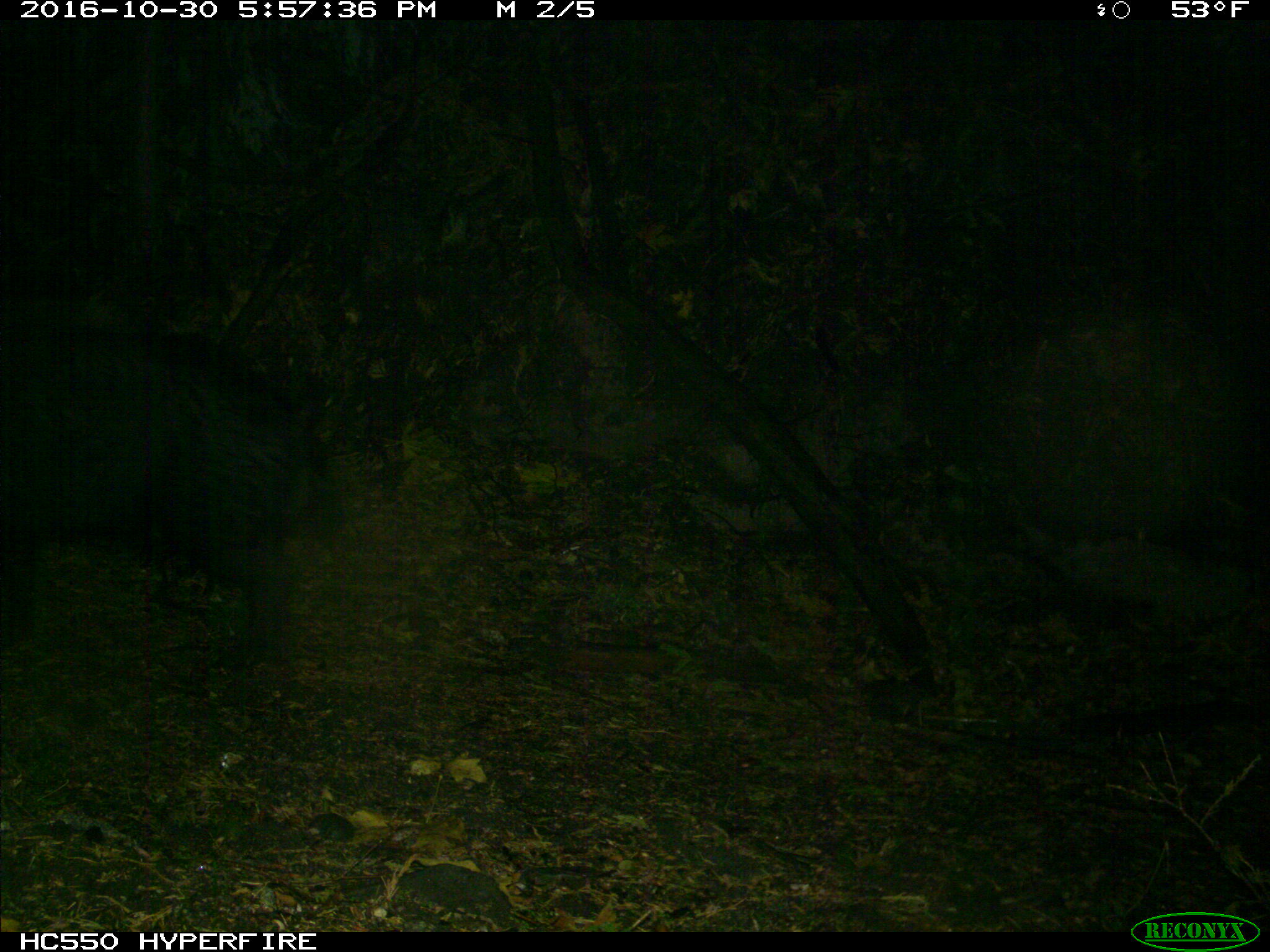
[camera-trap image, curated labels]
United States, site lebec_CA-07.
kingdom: Animalia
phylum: Chordata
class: Mammalia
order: Artiodactyla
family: Suidae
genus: Sus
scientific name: Sus scrofa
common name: wild boar